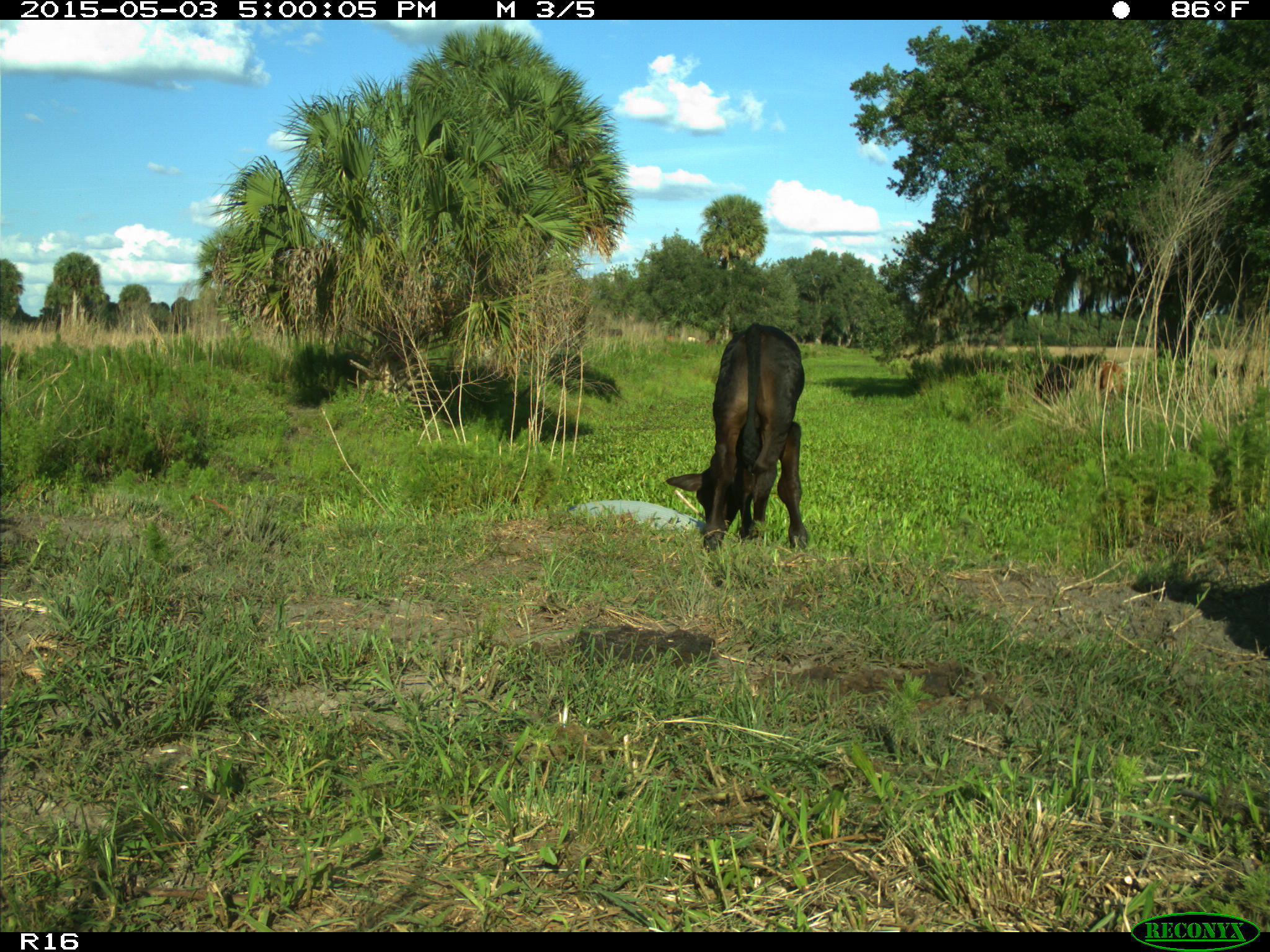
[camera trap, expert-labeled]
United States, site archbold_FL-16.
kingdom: Animalia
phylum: Chordata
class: Mammalia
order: Artiodactyla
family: Bovidae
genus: Bos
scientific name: Bos taurus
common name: domestic cow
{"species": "Bos taurus (domestic cow)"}